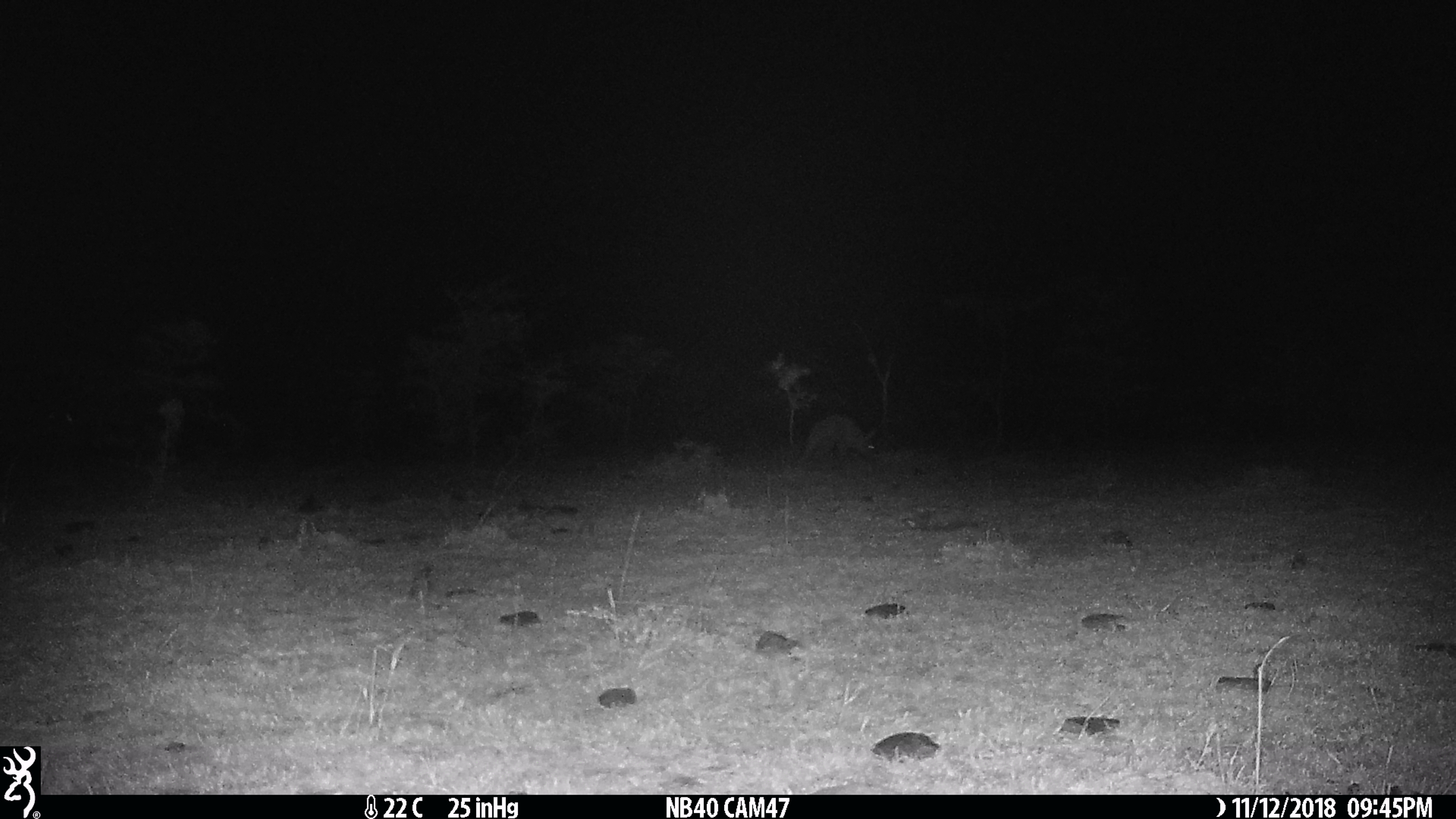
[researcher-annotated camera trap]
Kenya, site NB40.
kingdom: Animalia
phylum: Chordata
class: Mammalia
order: Tubulidentata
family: Orycteropodidae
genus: Orycteropus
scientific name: Orycteropus afer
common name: aardvark